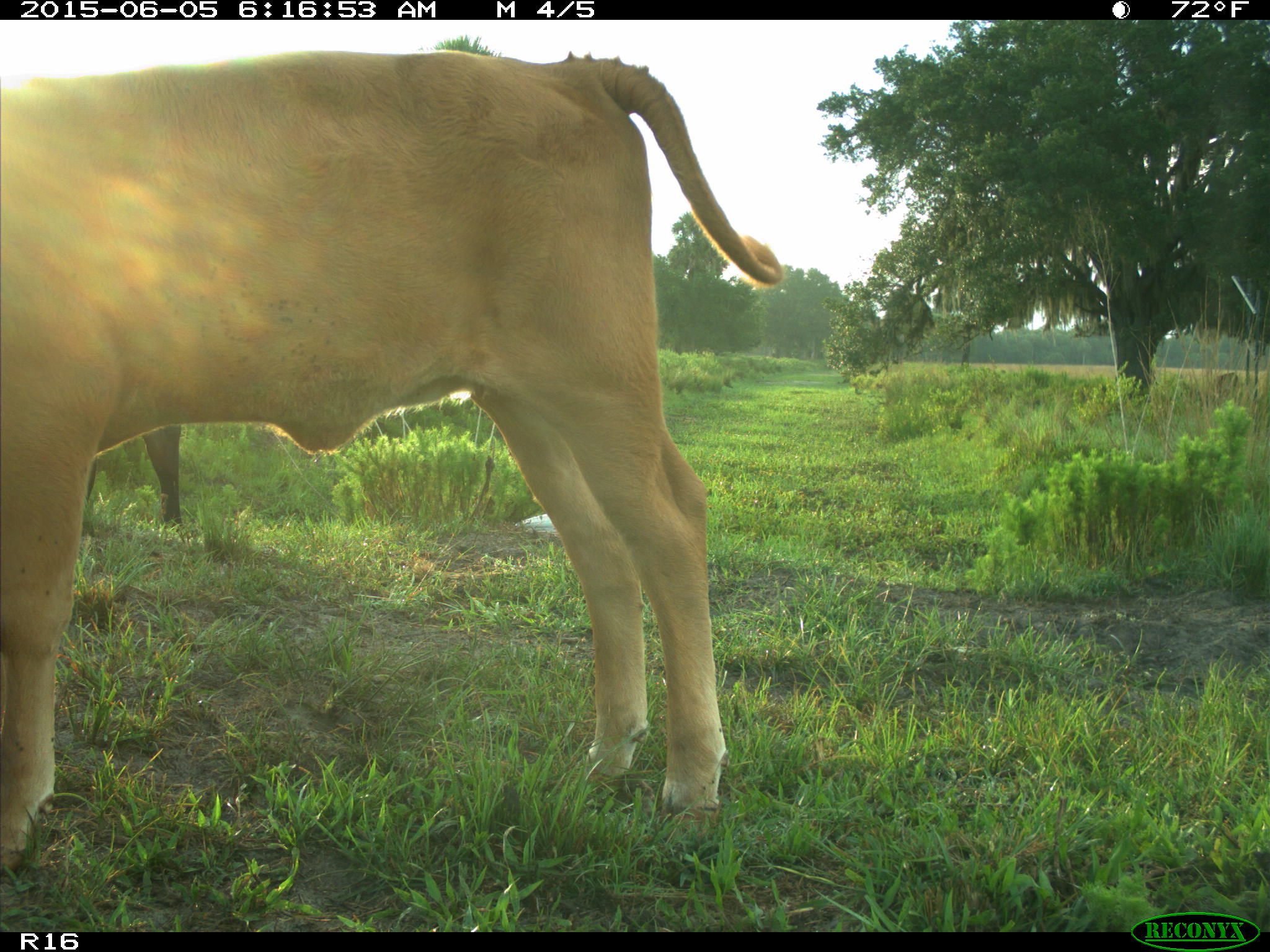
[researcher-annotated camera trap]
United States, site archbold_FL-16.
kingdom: Animalia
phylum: Chordata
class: Mammalia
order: Artiodactyla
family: Bovidae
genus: Bos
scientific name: Bos taurus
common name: domestic cow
Bos taurus (domestic cow).